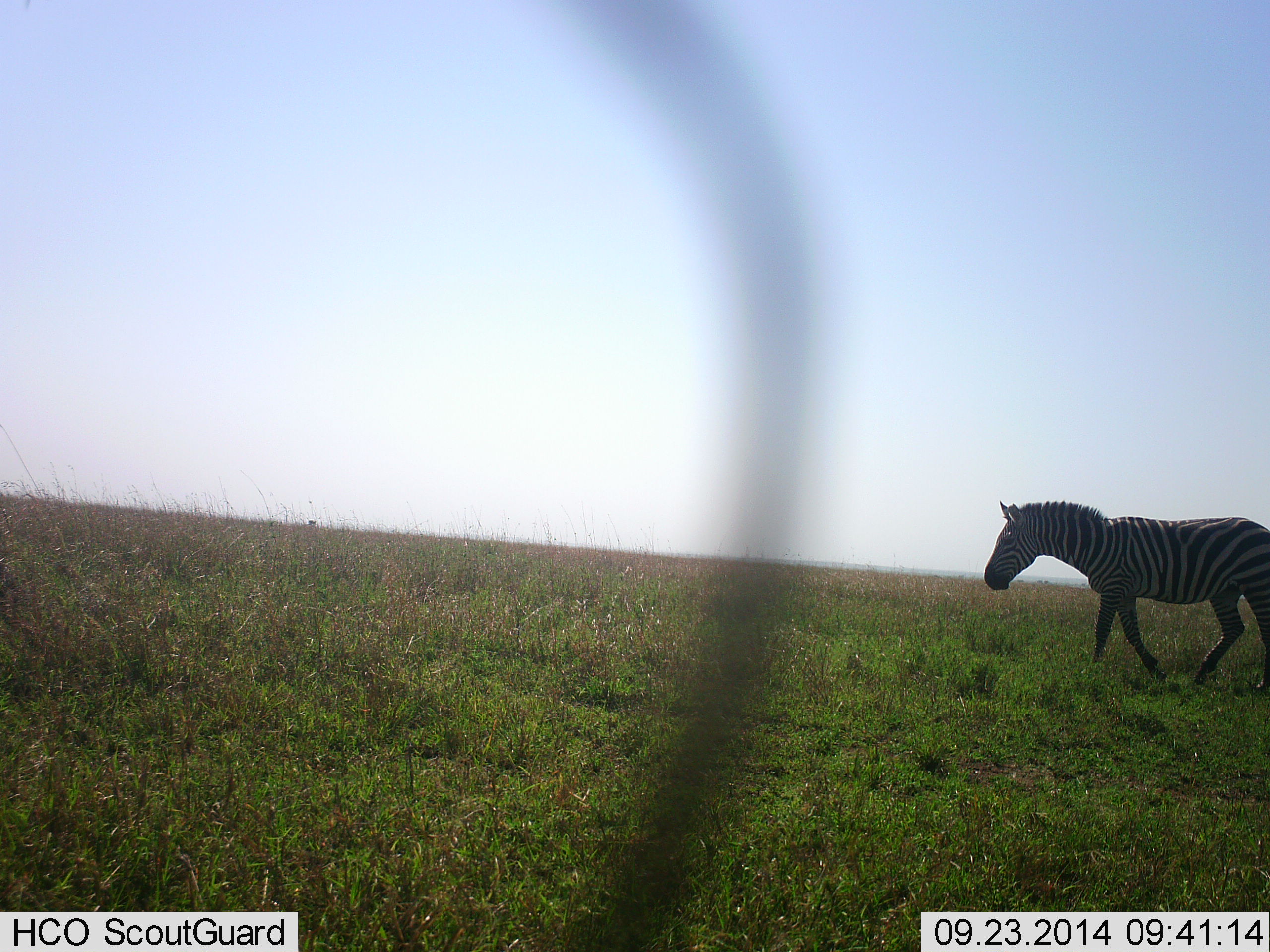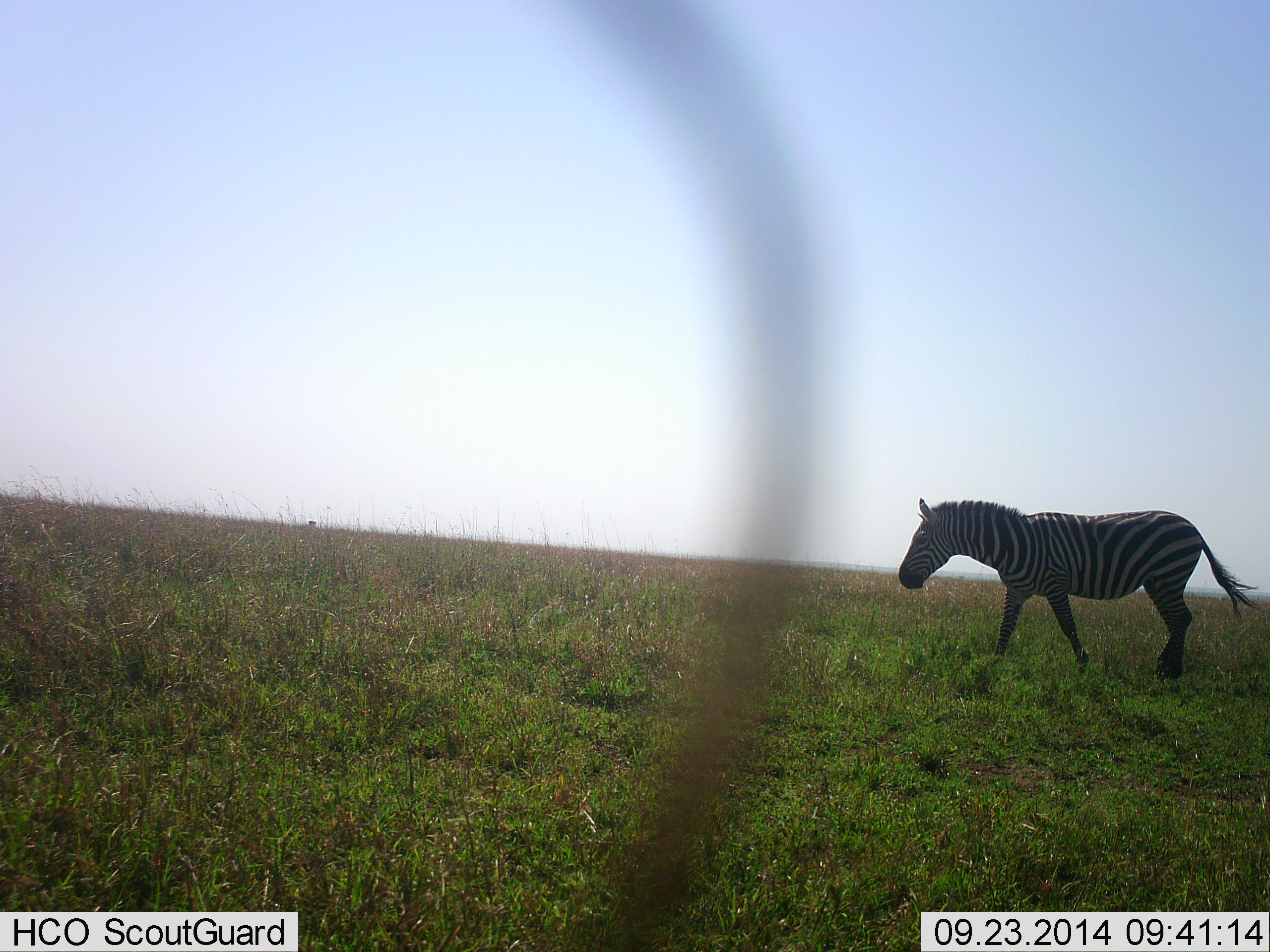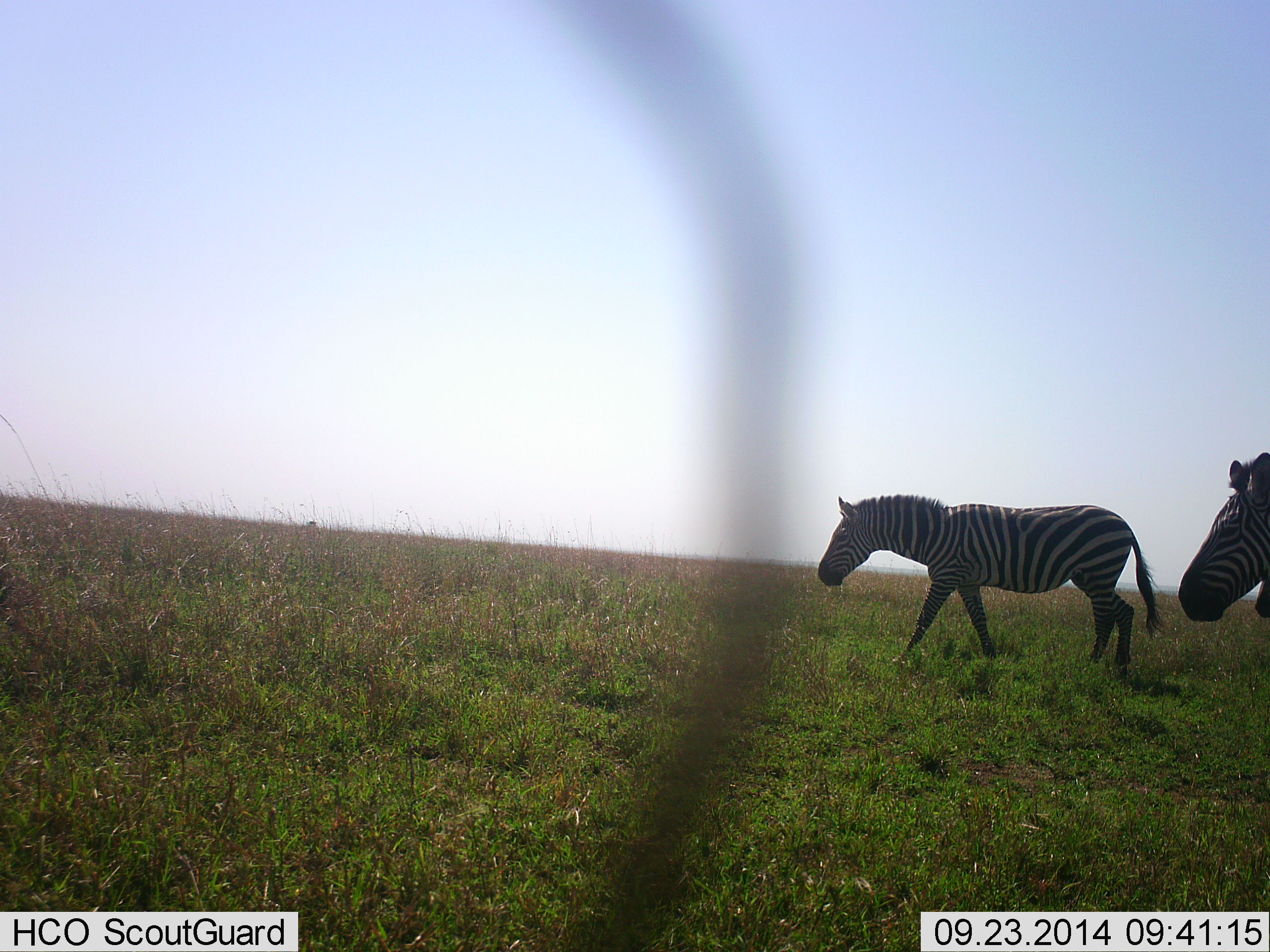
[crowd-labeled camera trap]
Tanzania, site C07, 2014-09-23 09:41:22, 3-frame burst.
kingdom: Animalia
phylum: Chordata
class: Mammalia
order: Perissodactyla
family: Equidae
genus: Equus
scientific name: Equus quagga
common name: plains zebra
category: zebra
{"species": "zebra (plains zebra) (Equus quagga)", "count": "2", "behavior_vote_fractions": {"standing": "10%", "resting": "0%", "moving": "90%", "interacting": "0%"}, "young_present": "0%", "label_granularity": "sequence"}